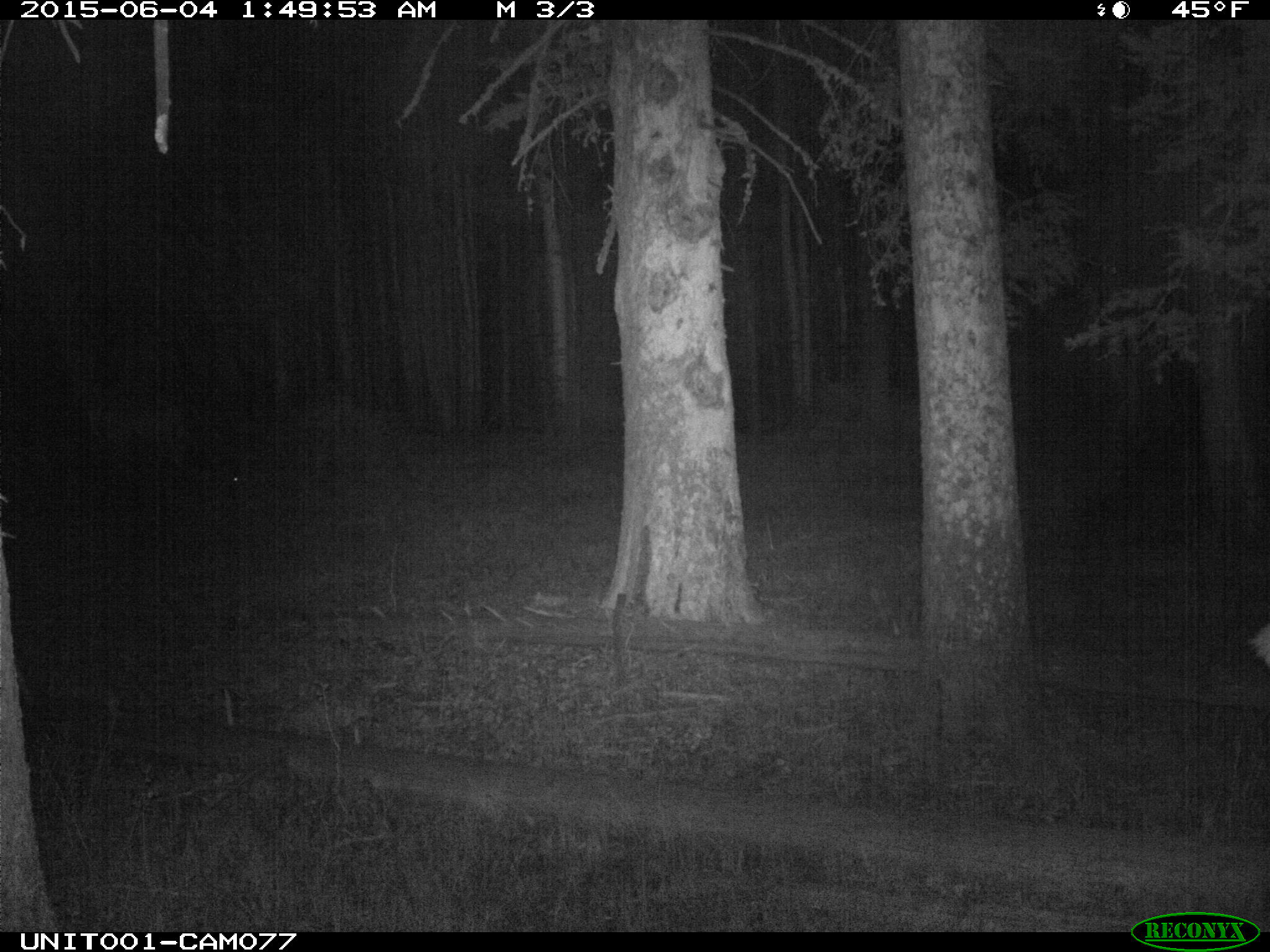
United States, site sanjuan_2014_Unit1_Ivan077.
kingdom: Animalia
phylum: Chordata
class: Mammalia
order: Artiodactyla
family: Cervidae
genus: Cervus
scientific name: Cervus elaphus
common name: red deer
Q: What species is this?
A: Cervus elaphus (red deer).